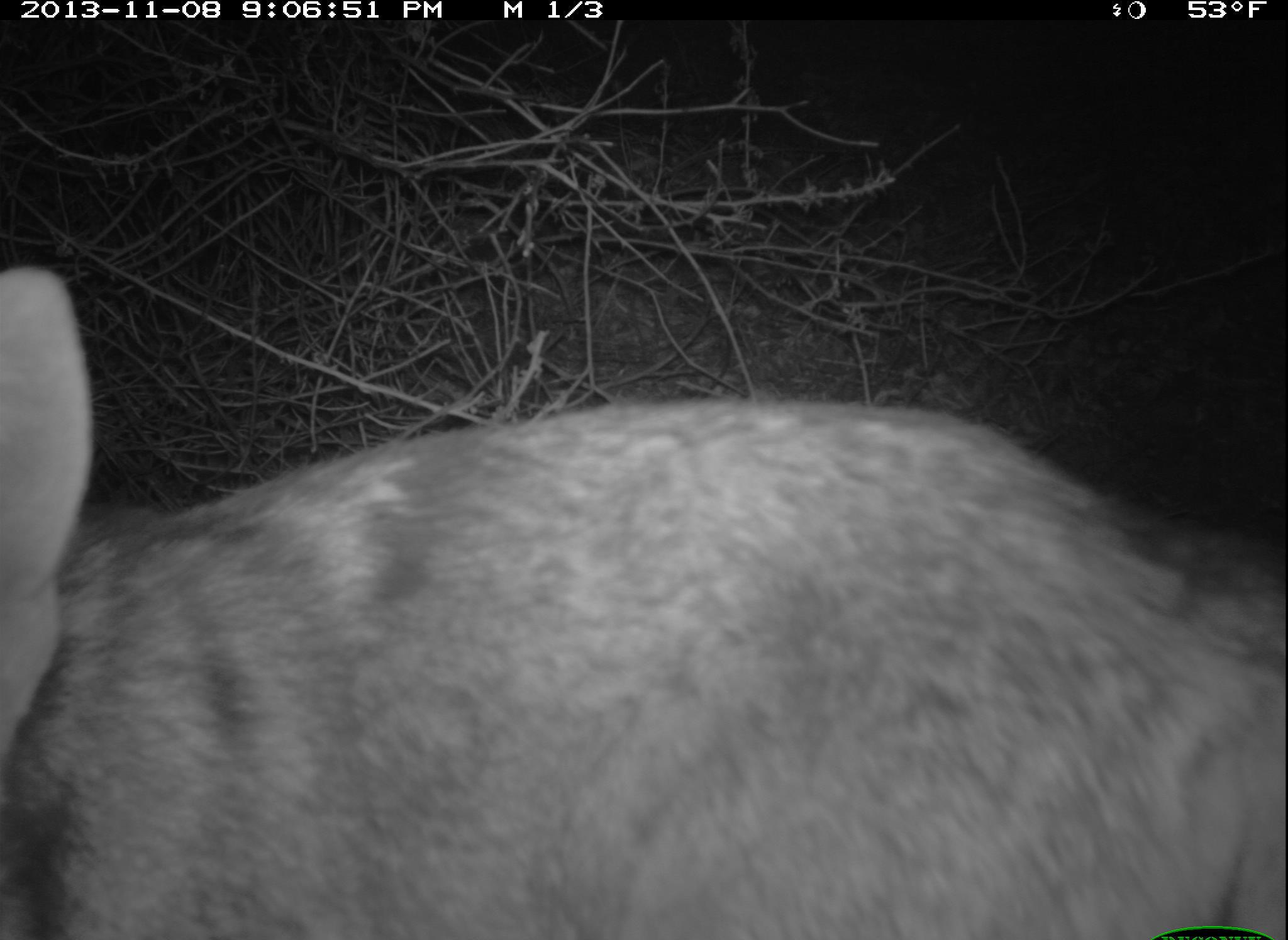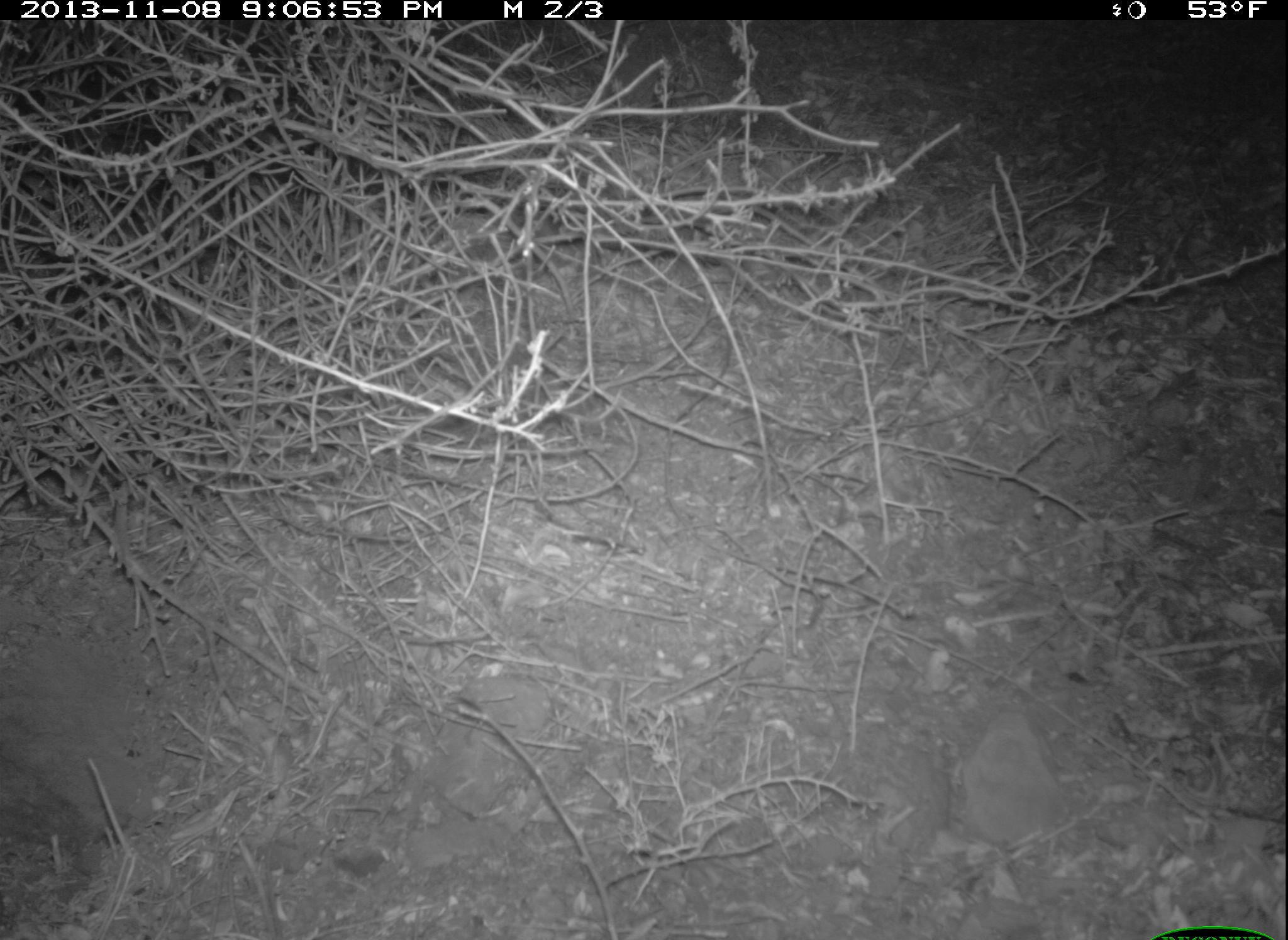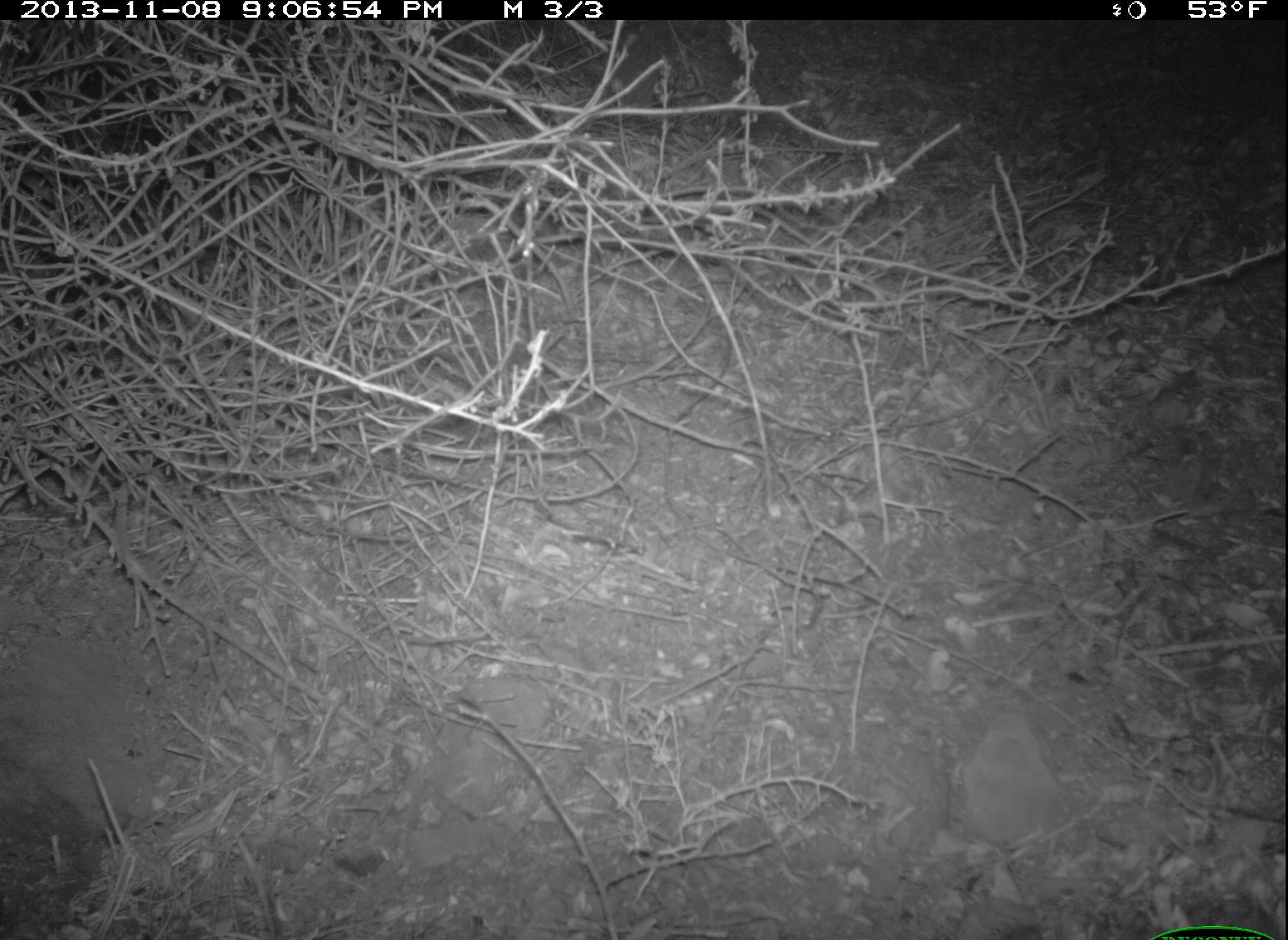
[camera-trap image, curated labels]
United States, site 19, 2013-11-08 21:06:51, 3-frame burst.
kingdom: Animalia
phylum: Chordata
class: Mammalia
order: Carnivora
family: Canidae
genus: Canis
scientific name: Canis latrans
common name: coyote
Coyote (Canis latrans).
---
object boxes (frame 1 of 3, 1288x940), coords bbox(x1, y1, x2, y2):
coyote: bbox(0, 265, 1287, 938)